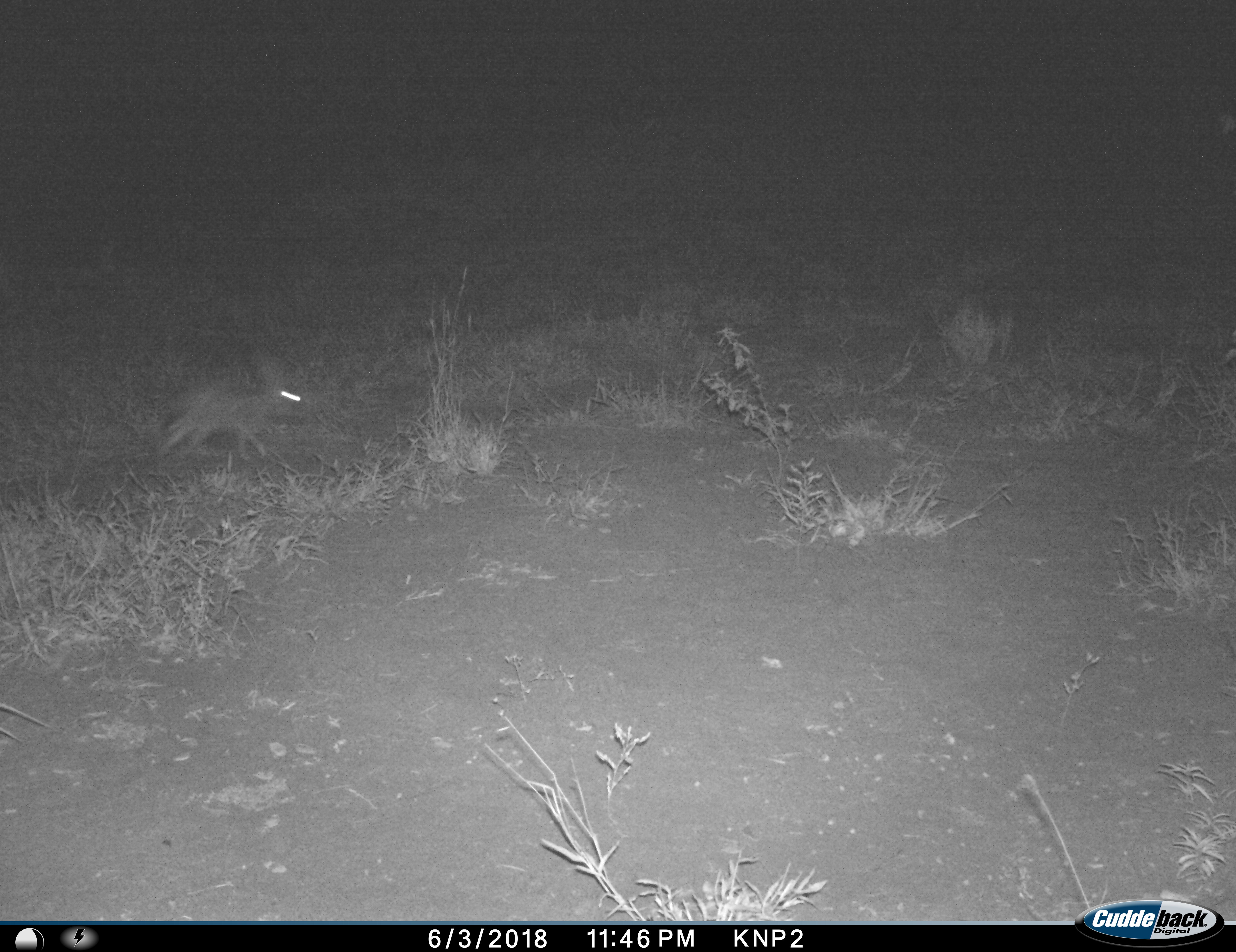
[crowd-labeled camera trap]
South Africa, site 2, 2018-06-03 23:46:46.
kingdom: Animalia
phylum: Chordata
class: Mammalia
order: Lagomorpha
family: Leporidae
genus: Lepus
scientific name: Lepus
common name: hare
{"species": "hare (Lepus)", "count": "1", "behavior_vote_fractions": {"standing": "0%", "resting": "0%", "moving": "100%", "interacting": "0%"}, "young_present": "20%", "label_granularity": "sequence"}